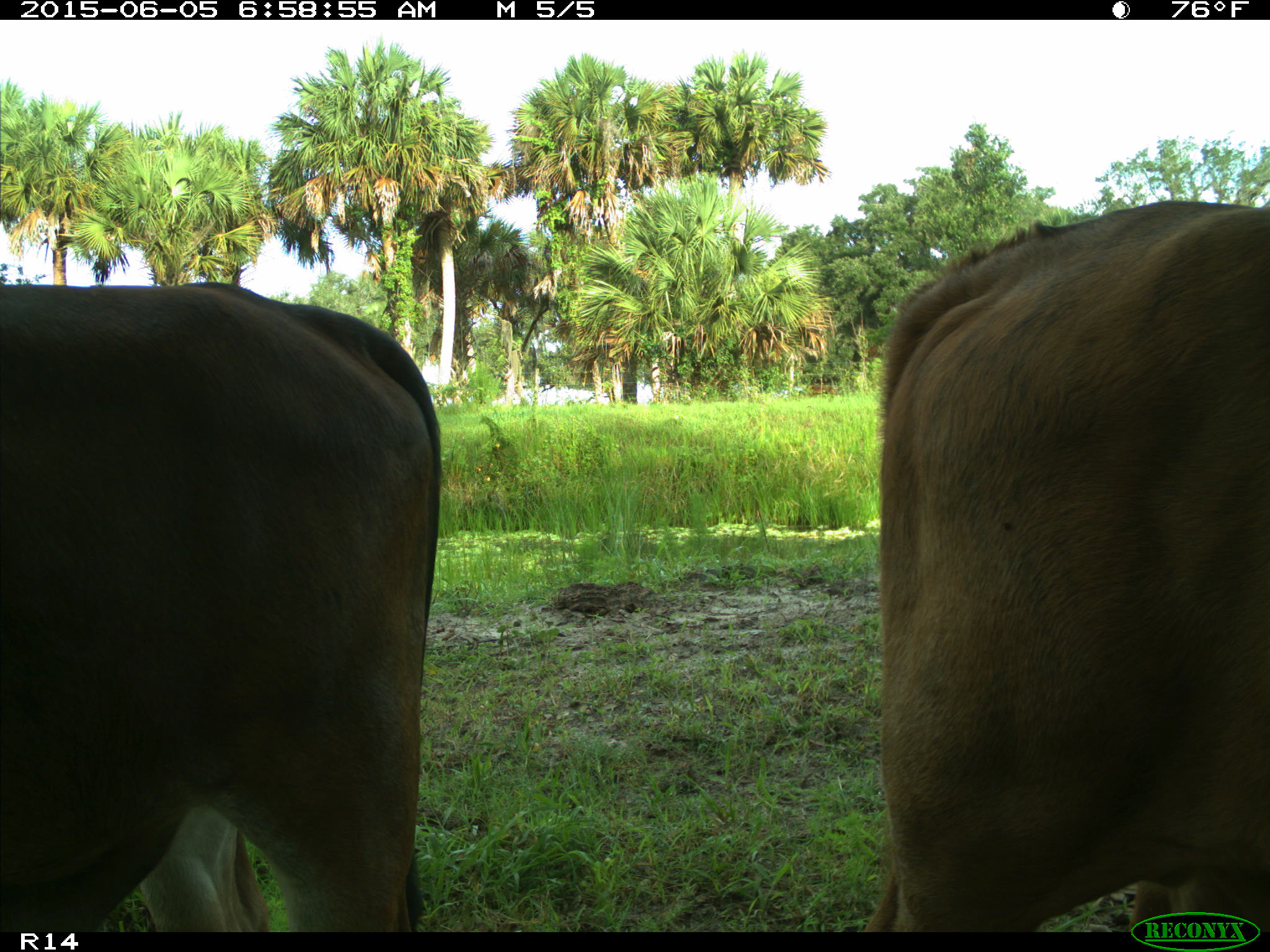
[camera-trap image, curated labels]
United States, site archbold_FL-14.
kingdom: Animalia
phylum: Chordata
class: Mammalia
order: Artiodactyla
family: Bovidae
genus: Bos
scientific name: Bos taurus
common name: domestic cow